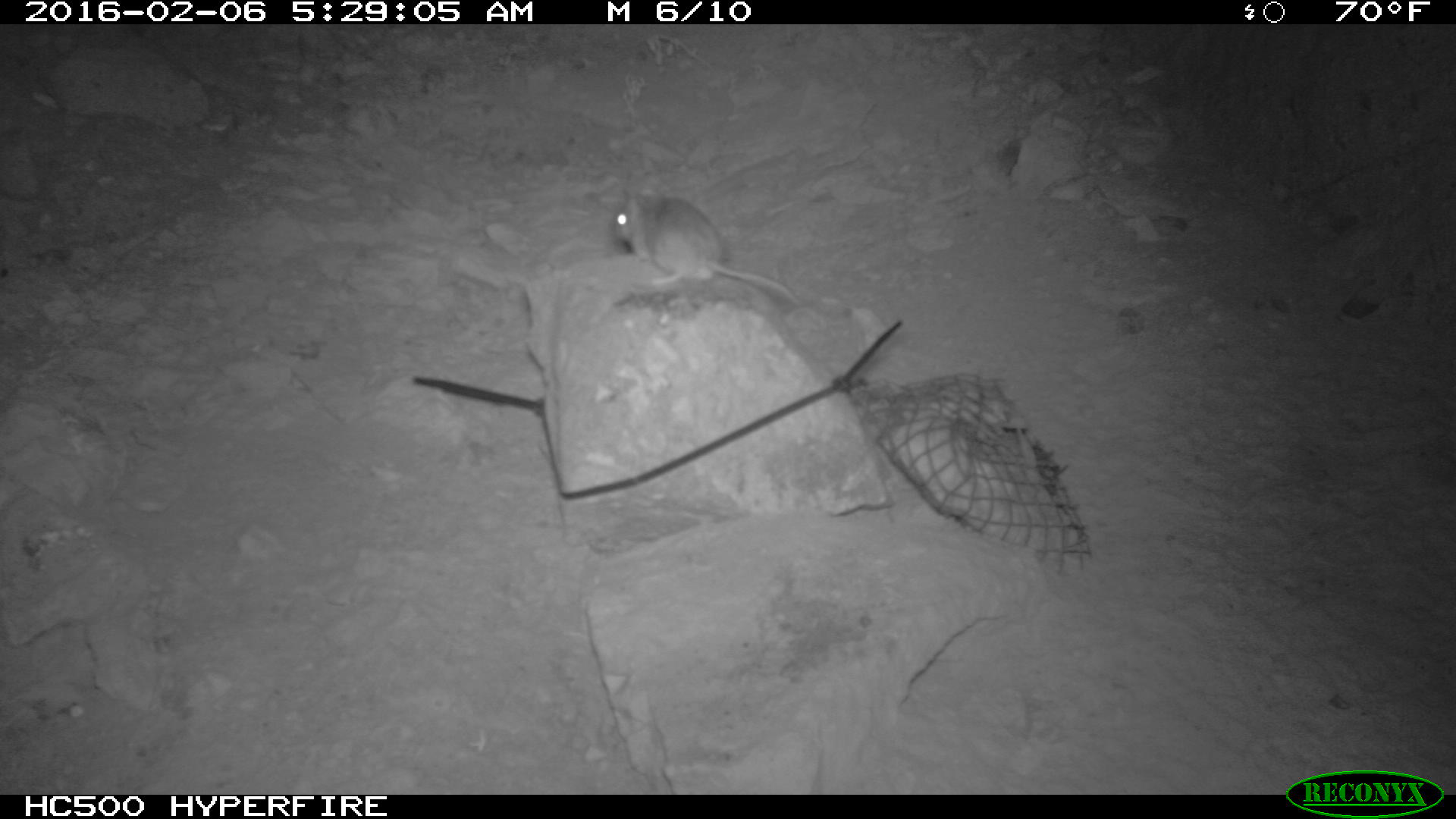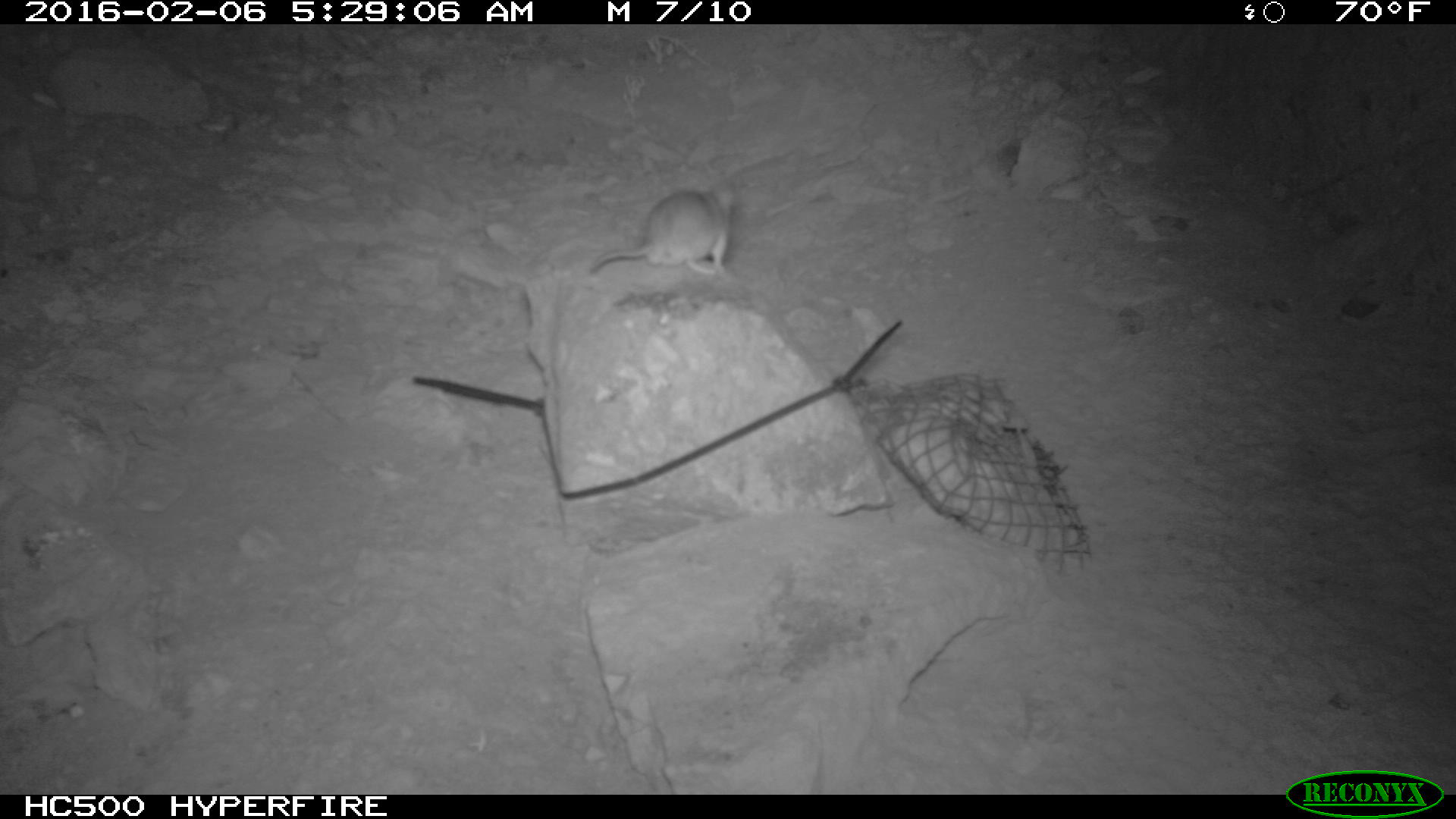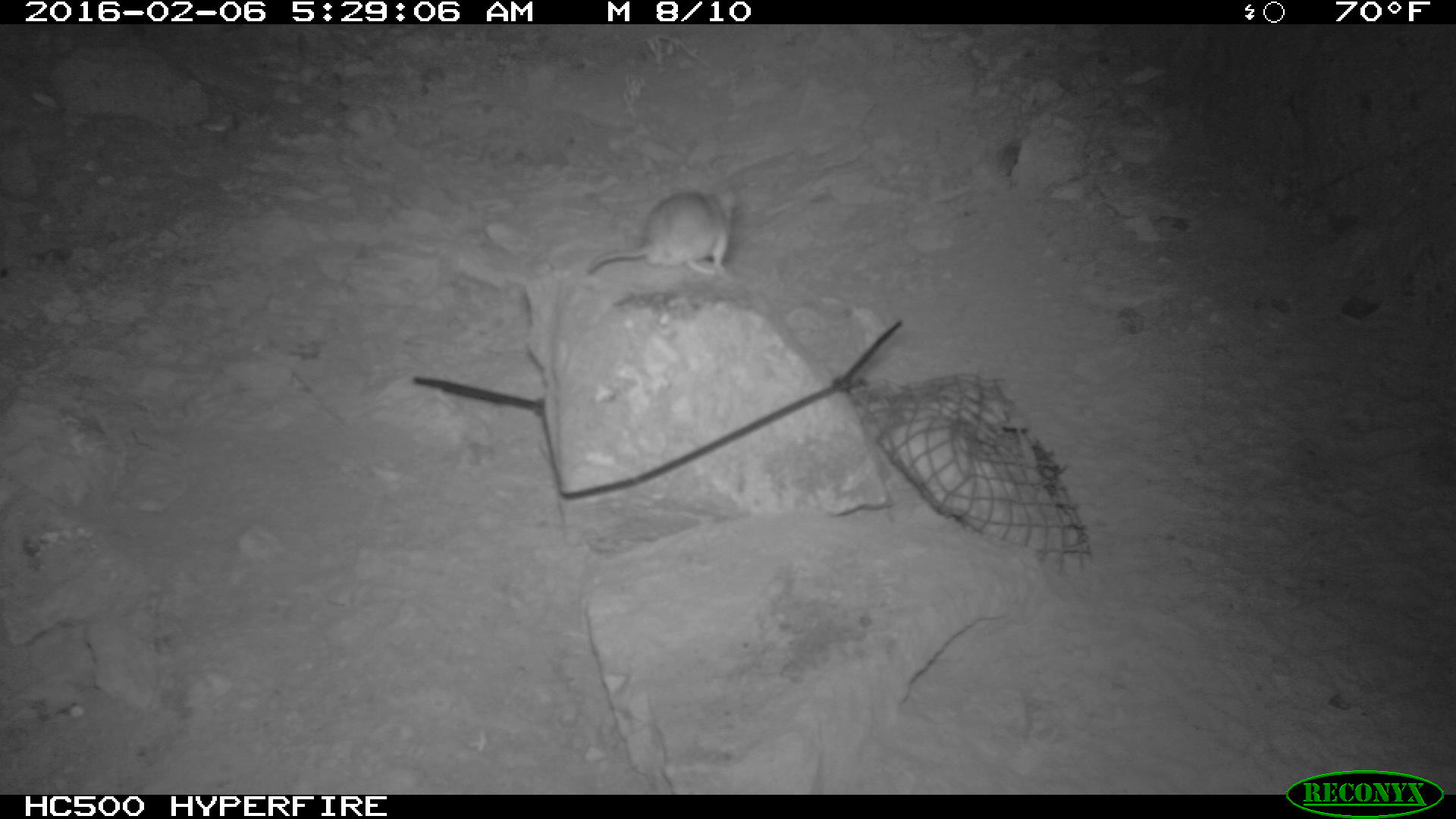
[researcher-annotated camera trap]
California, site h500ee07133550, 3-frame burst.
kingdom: Animalia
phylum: Chordata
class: Mammalia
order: Rodentia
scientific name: Rodentia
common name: rodent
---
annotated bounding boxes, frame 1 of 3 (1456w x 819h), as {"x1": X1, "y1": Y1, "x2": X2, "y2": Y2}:
rodent: {"x1": 610, "y1": 187, "x2": 801, "y2": 306}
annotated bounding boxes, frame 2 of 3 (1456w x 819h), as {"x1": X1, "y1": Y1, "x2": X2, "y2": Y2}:
rodent: {"x1": 588, "y1": 181, "x2": 735, "y2": 275}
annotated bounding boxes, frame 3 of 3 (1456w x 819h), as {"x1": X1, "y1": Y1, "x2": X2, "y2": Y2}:
rodent: {"x1": 585, "y1": 187, "x2": 734, "y2": 275}